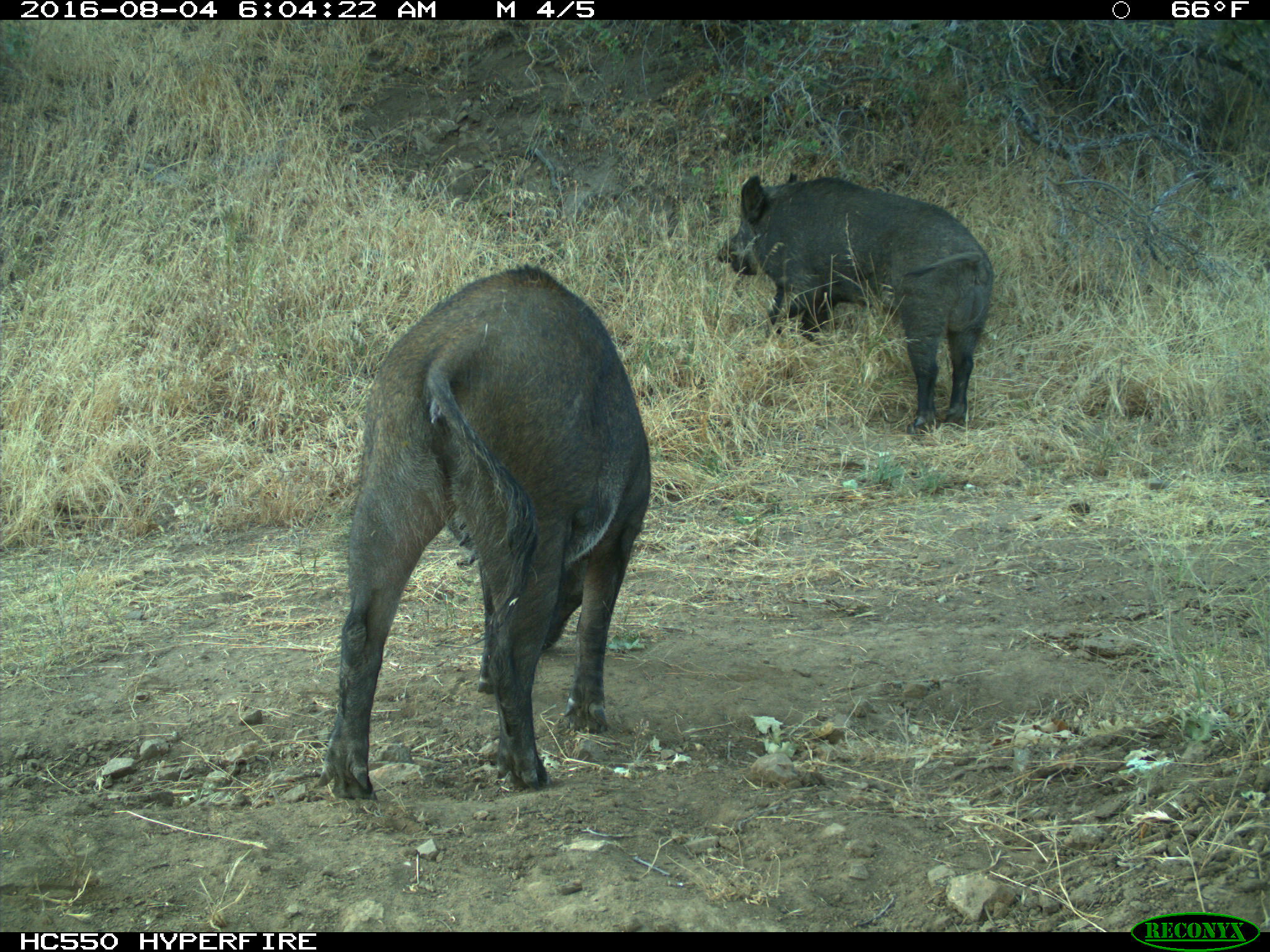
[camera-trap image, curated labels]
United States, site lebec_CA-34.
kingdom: Animalia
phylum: Chordata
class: Mammalia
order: Artiodactyla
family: Suidae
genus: Sus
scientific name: Sus scrofa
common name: wild boar